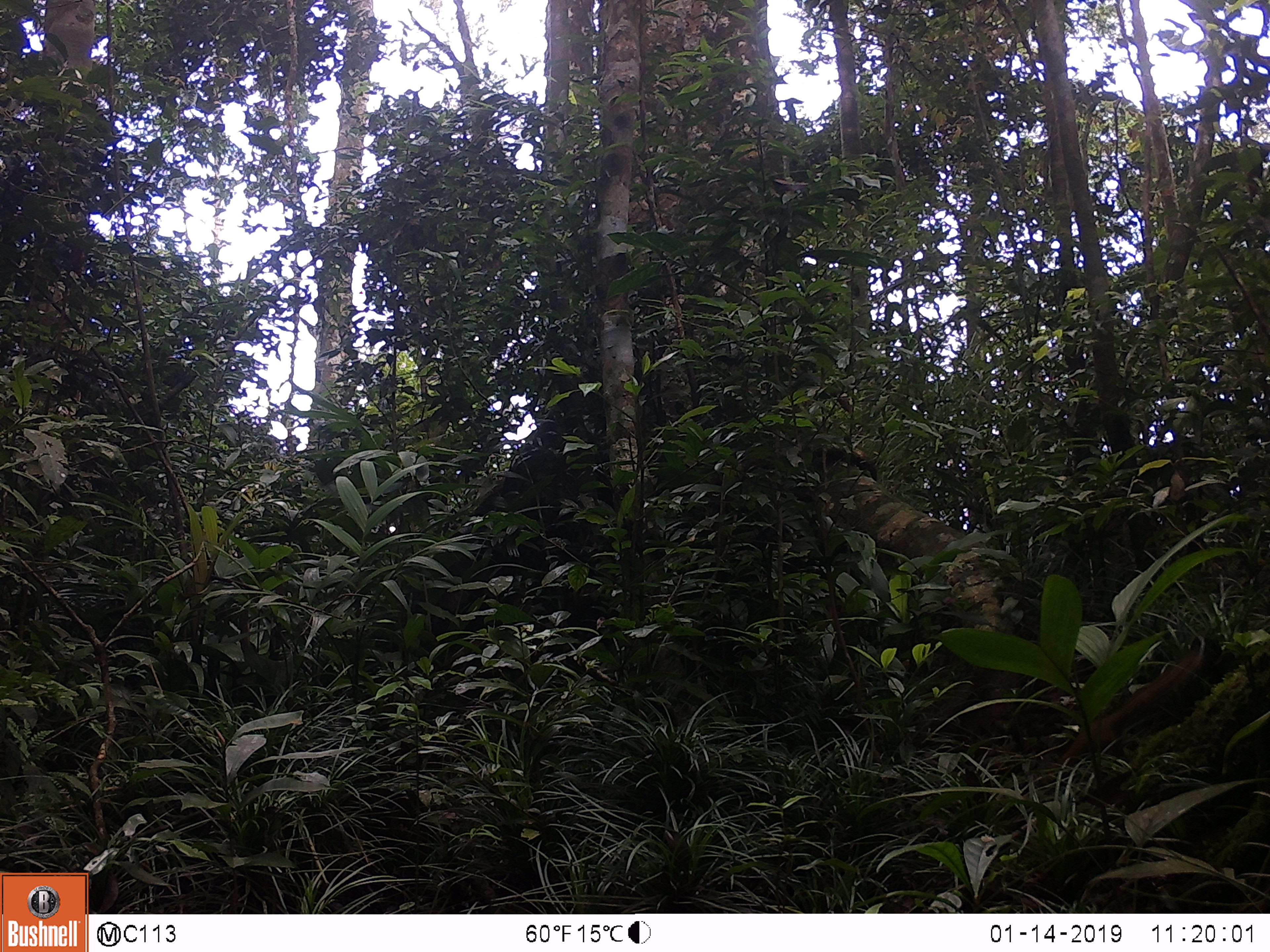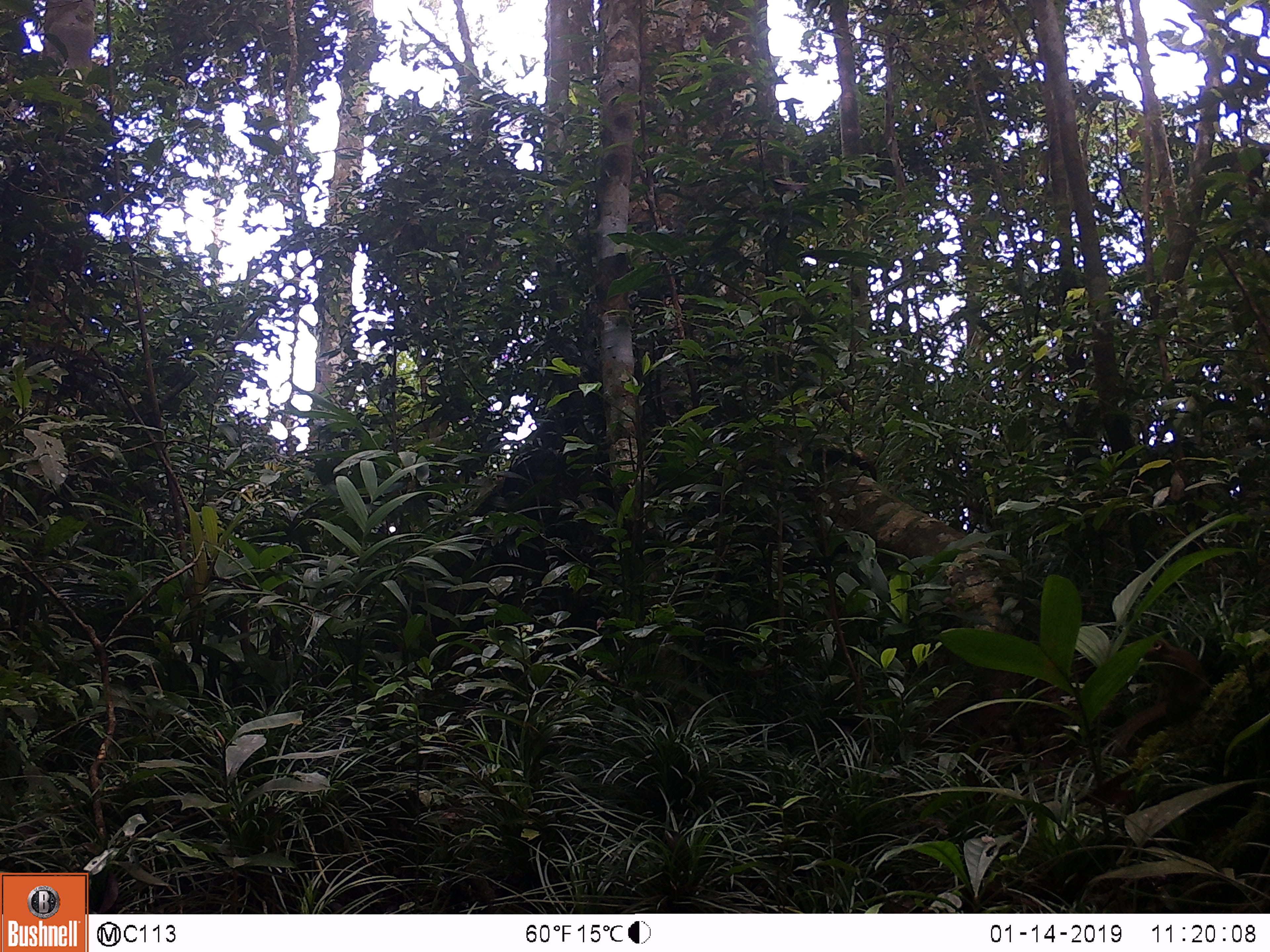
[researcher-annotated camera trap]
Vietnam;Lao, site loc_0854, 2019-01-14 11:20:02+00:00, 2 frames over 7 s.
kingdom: Animalia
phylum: Chordata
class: Mammalia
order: Scandentia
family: Tupaiidae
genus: Tupaia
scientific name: Tupaia belangeri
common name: northern treeshrew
Northern treeshrew (Tupaia belangeri). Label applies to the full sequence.